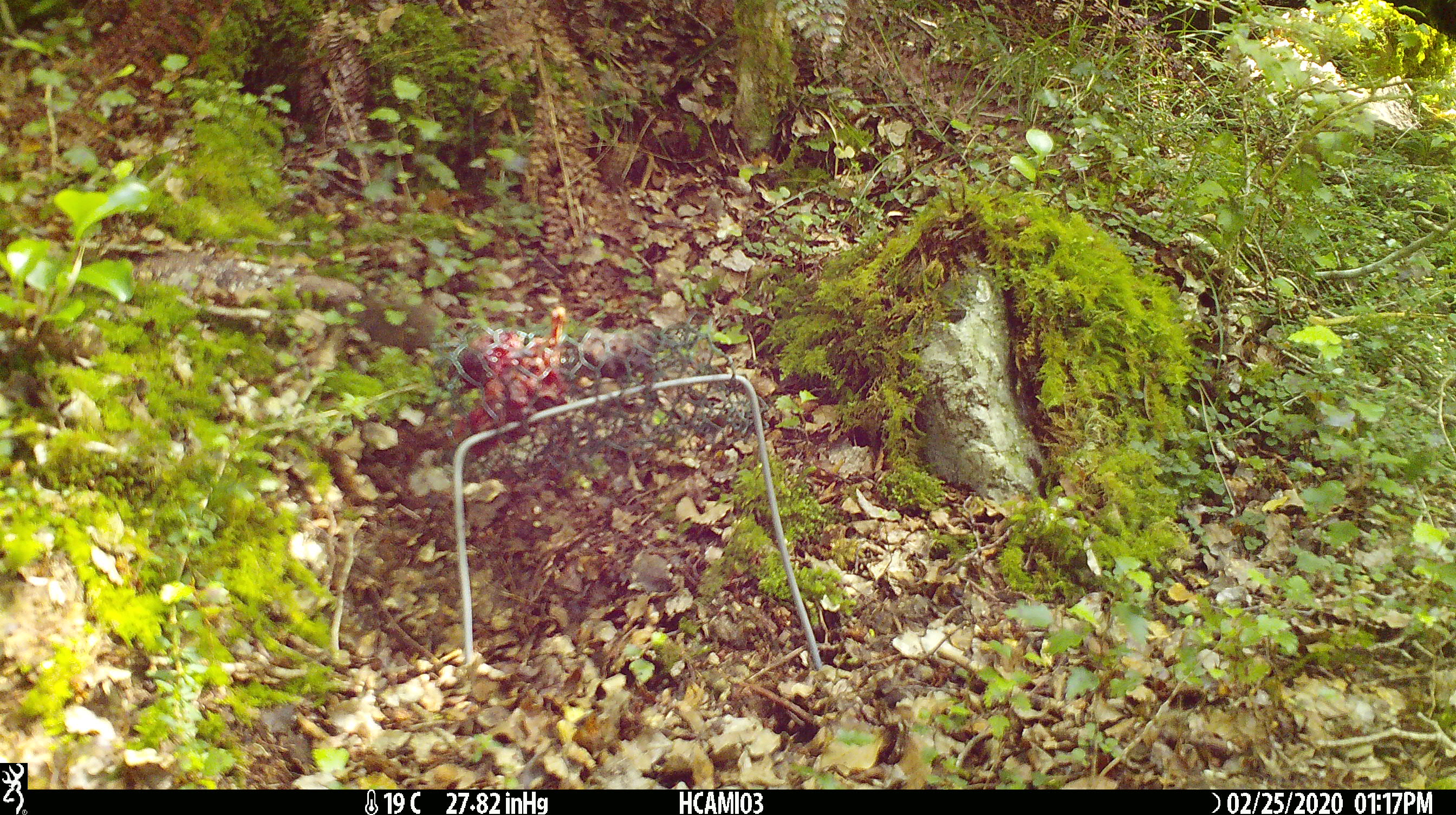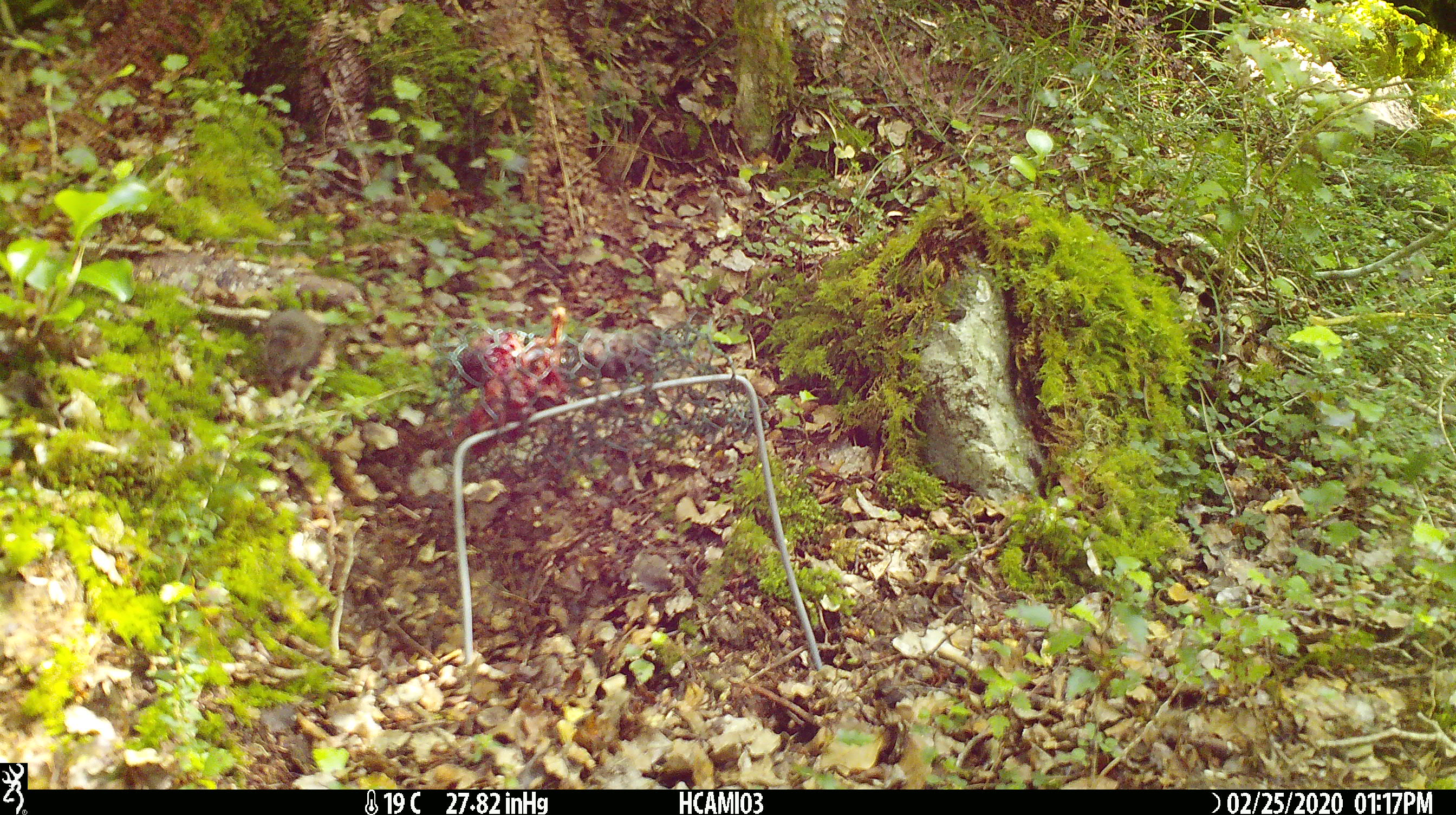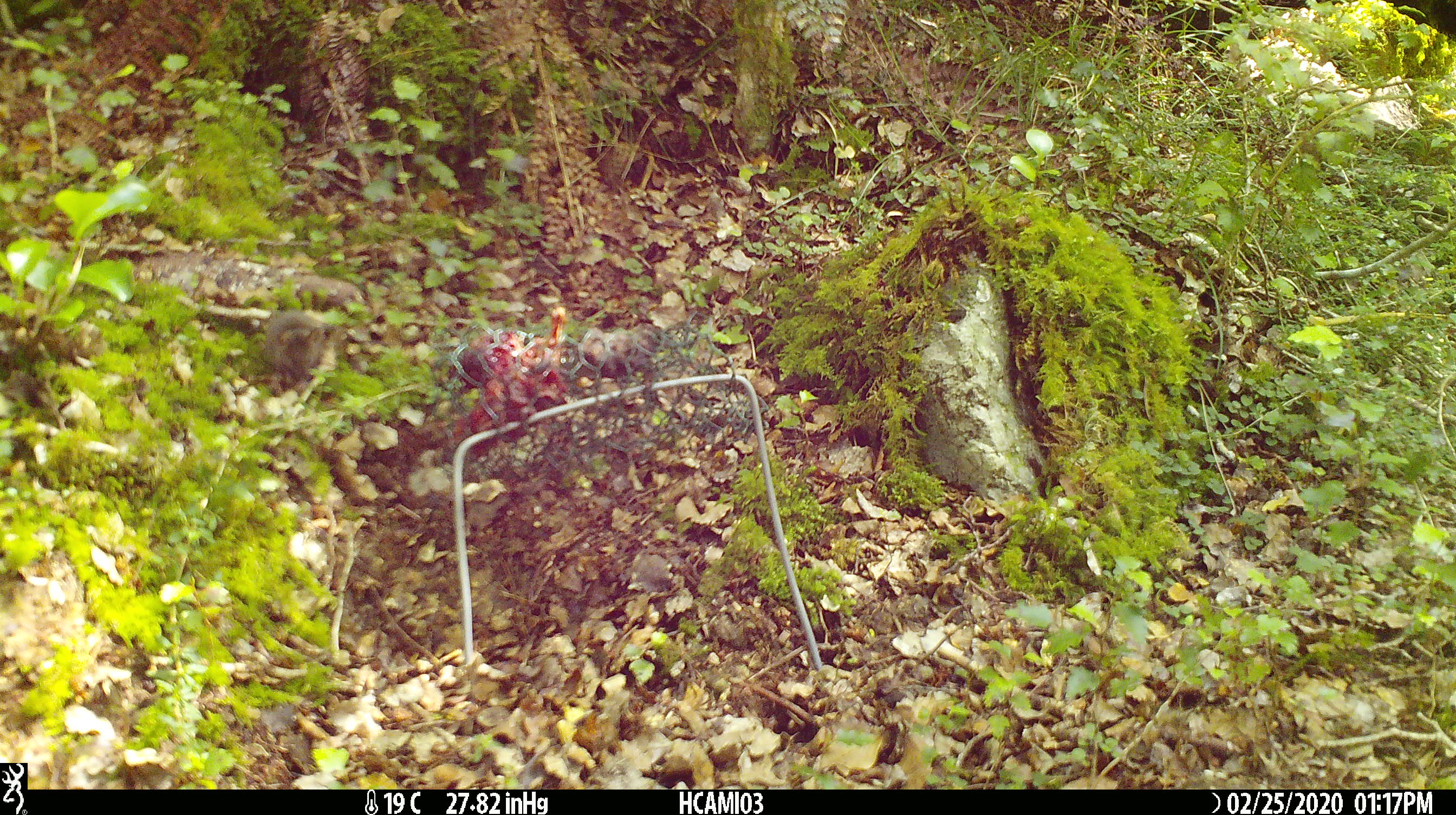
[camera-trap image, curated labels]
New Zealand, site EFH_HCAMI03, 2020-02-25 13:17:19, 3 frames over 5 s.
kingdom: Animalia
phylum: Chordata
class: Mammalia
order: Rodentia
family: Muridae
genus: Mus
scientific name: Mus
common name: mouse